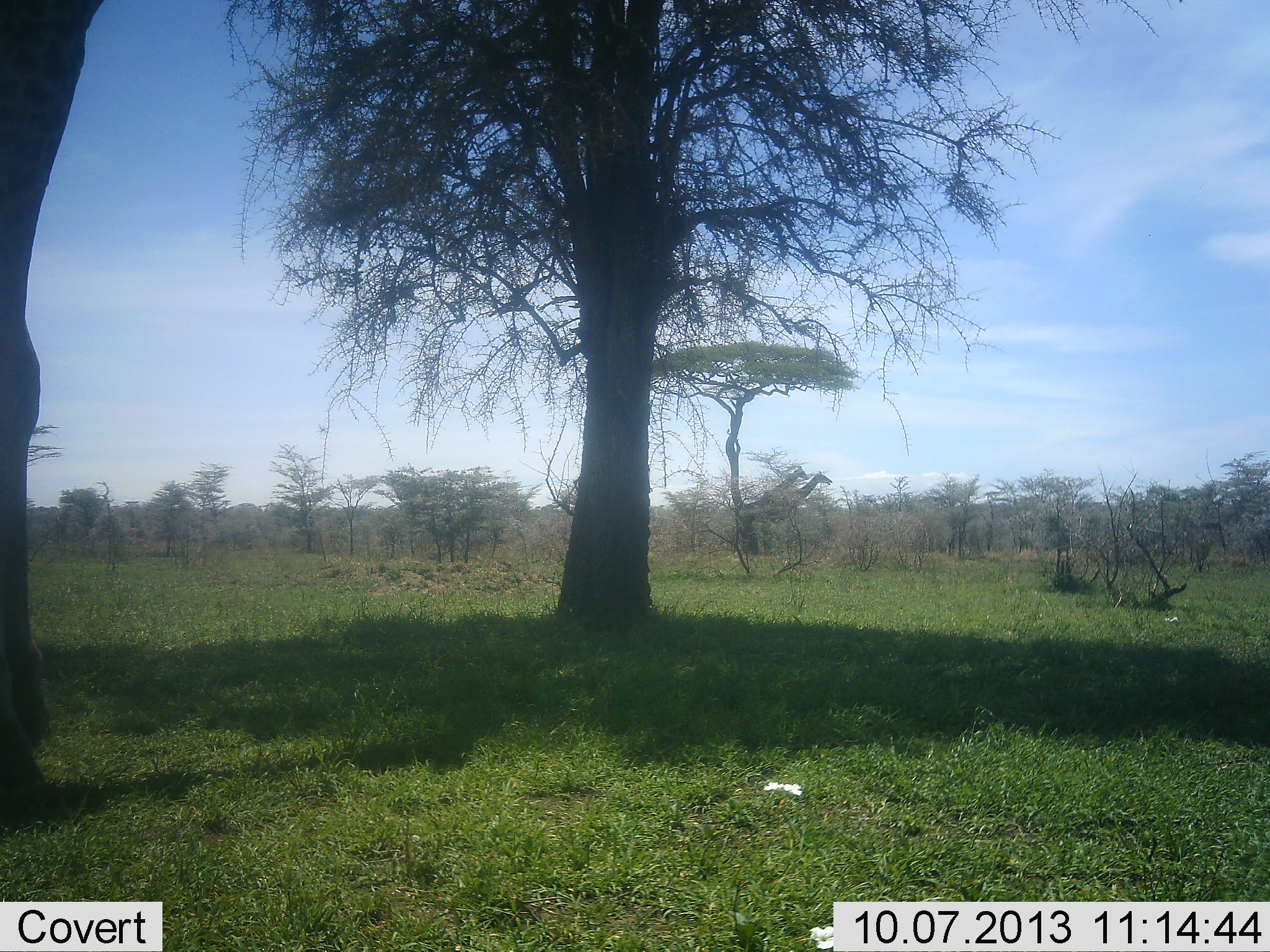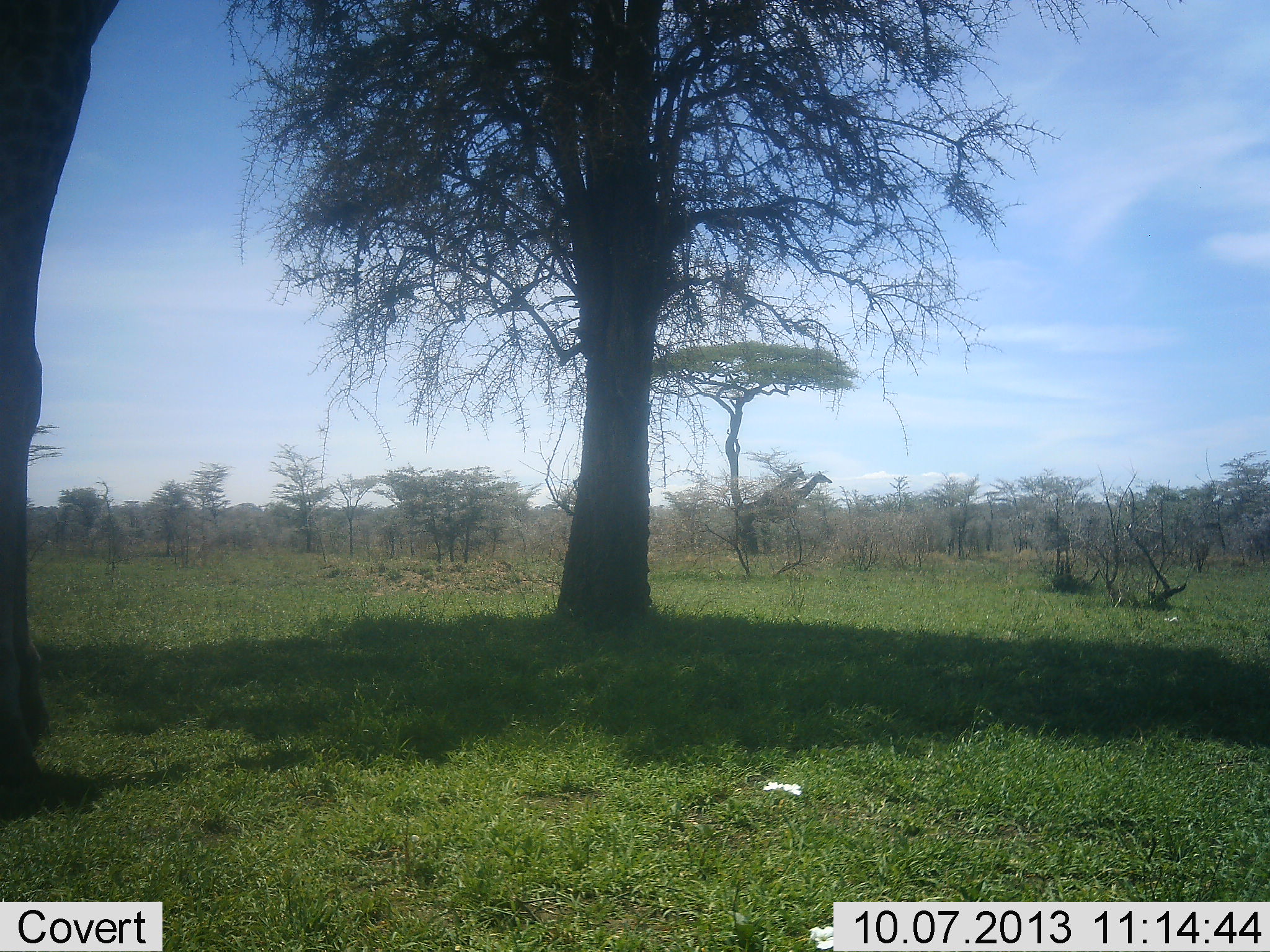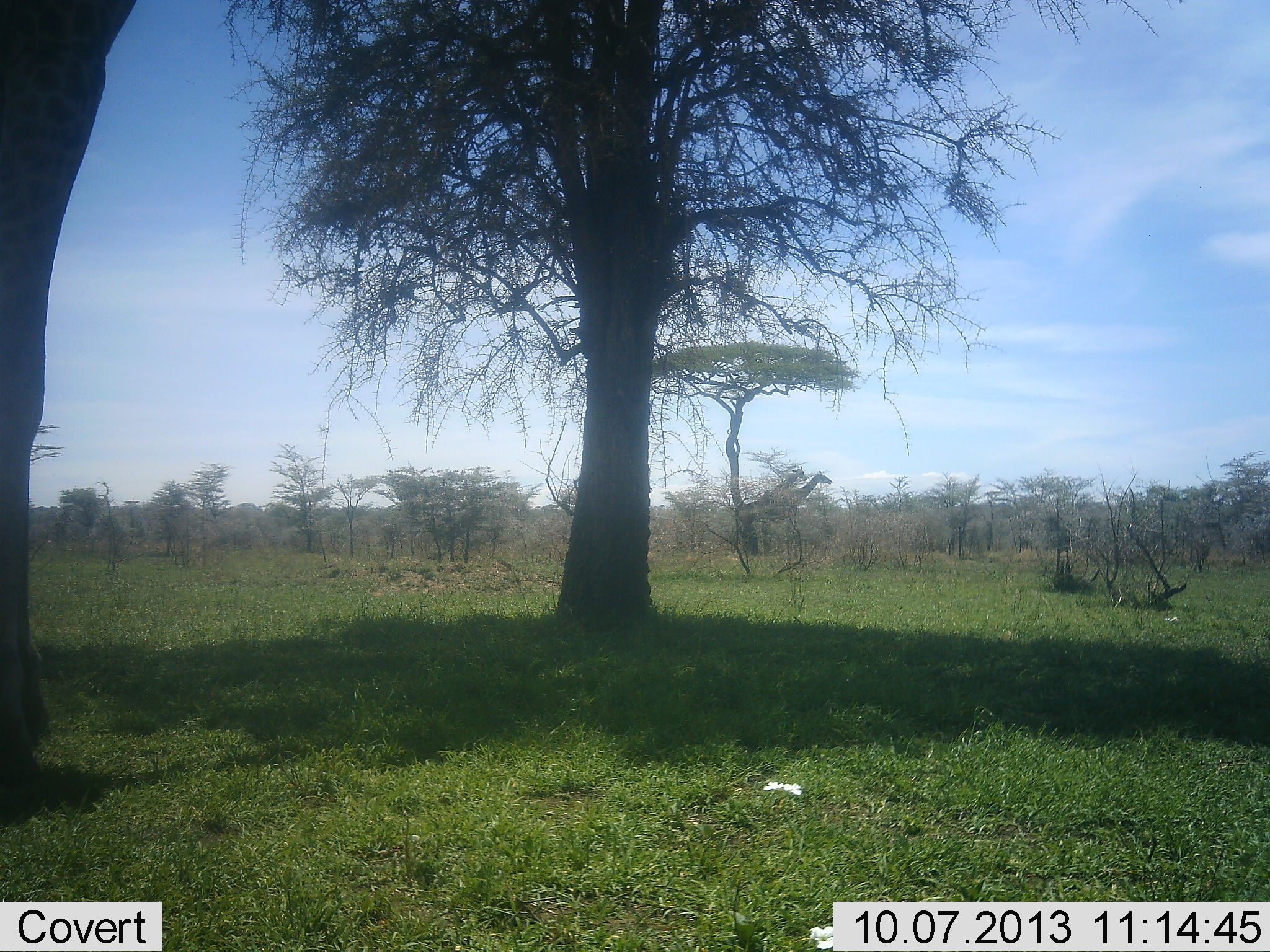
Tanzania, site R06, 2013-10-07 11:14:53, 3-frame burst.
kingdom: Animalia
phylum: Chordata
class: Mammalia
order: Artiodactyla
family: Giraffidae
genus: Giraffa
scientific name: Giraffa camelopardalis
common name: giraffe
Giraffe (Giraffa camelopardalis), count 2. Behavior (volunteer vote fractions): standing 76%, resting 0%, moving 21%, interacting 3%. Young present (vote fraction): 0%. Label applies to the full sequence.